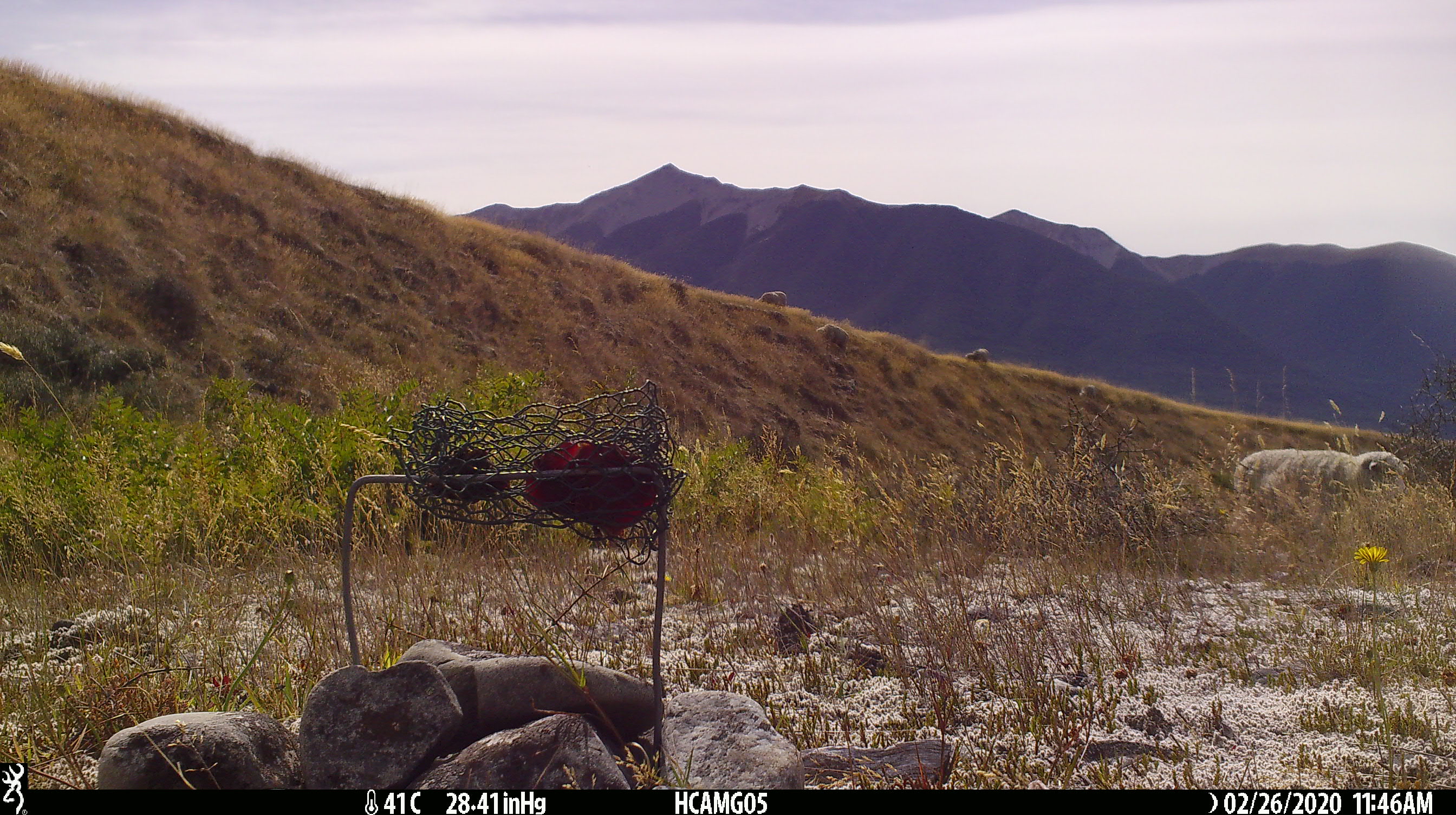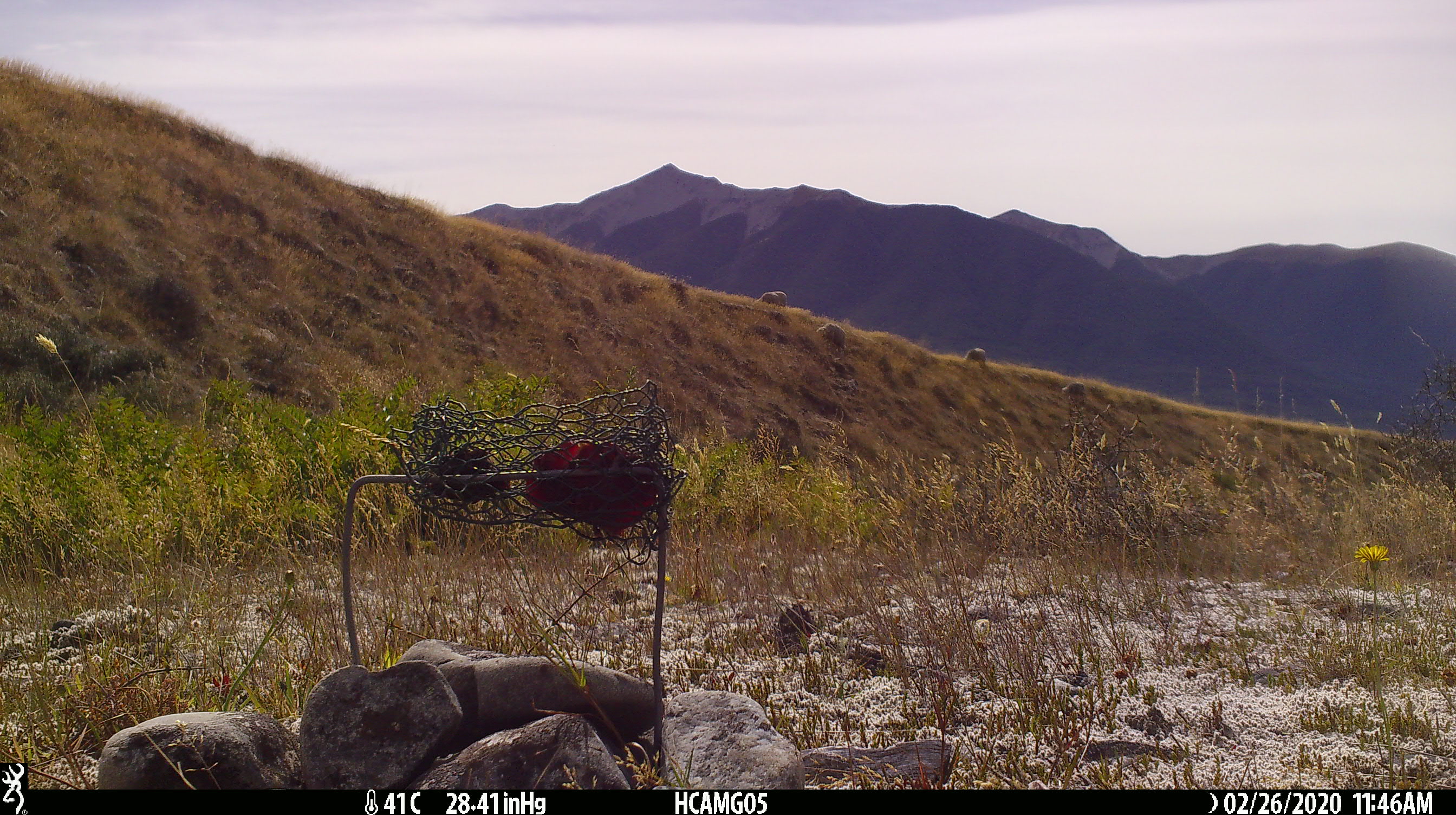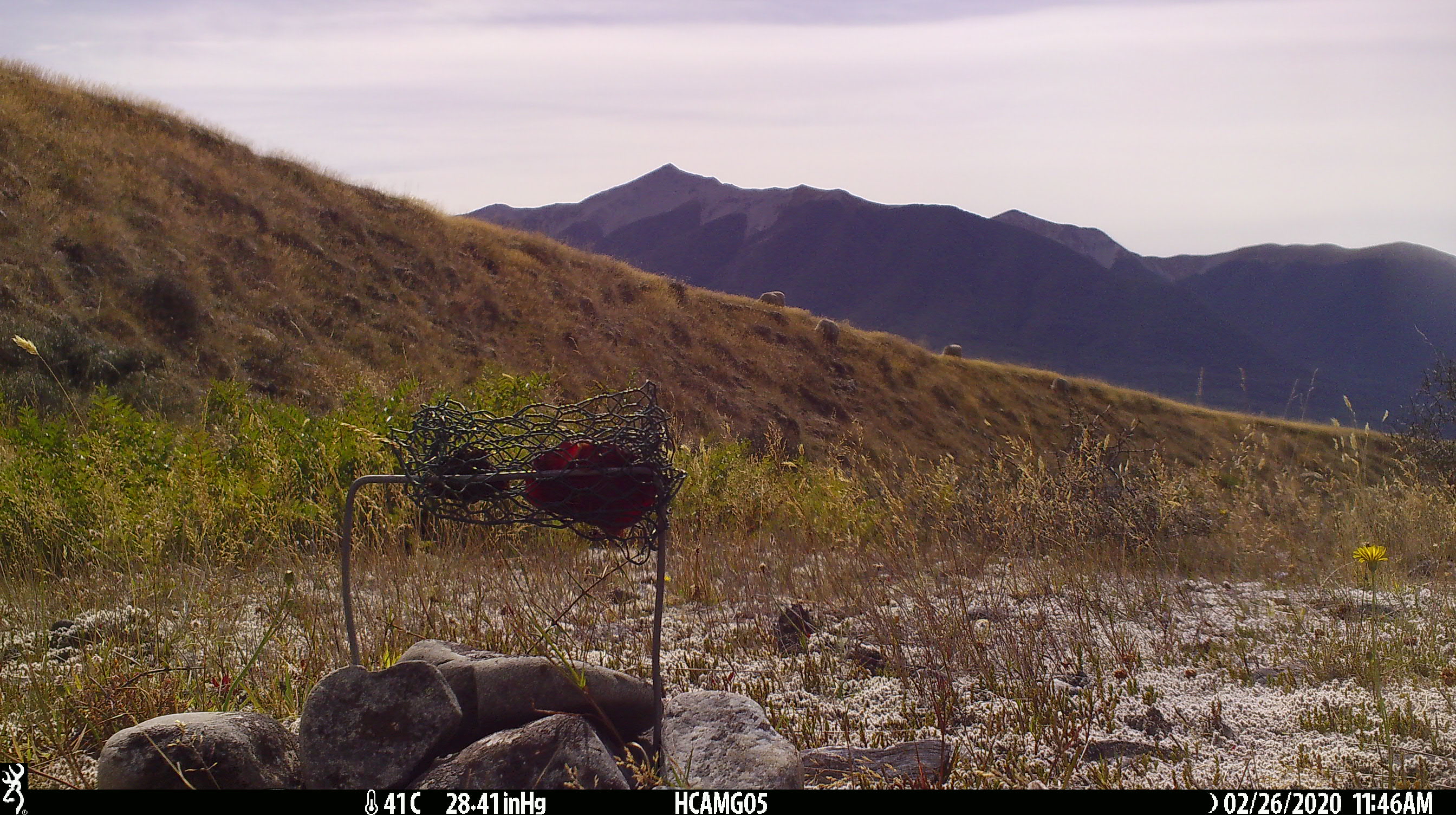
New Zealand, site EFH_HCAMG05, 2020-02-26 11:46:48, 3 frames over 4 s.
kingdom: Animalia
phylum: Chordata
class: Mammalia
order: Artiodactyla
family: Bovidae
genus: Ovis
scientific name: Ovis aries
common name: domestic sheep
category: sheep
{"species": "sheep (domestic sheep) (Ovis aries)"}